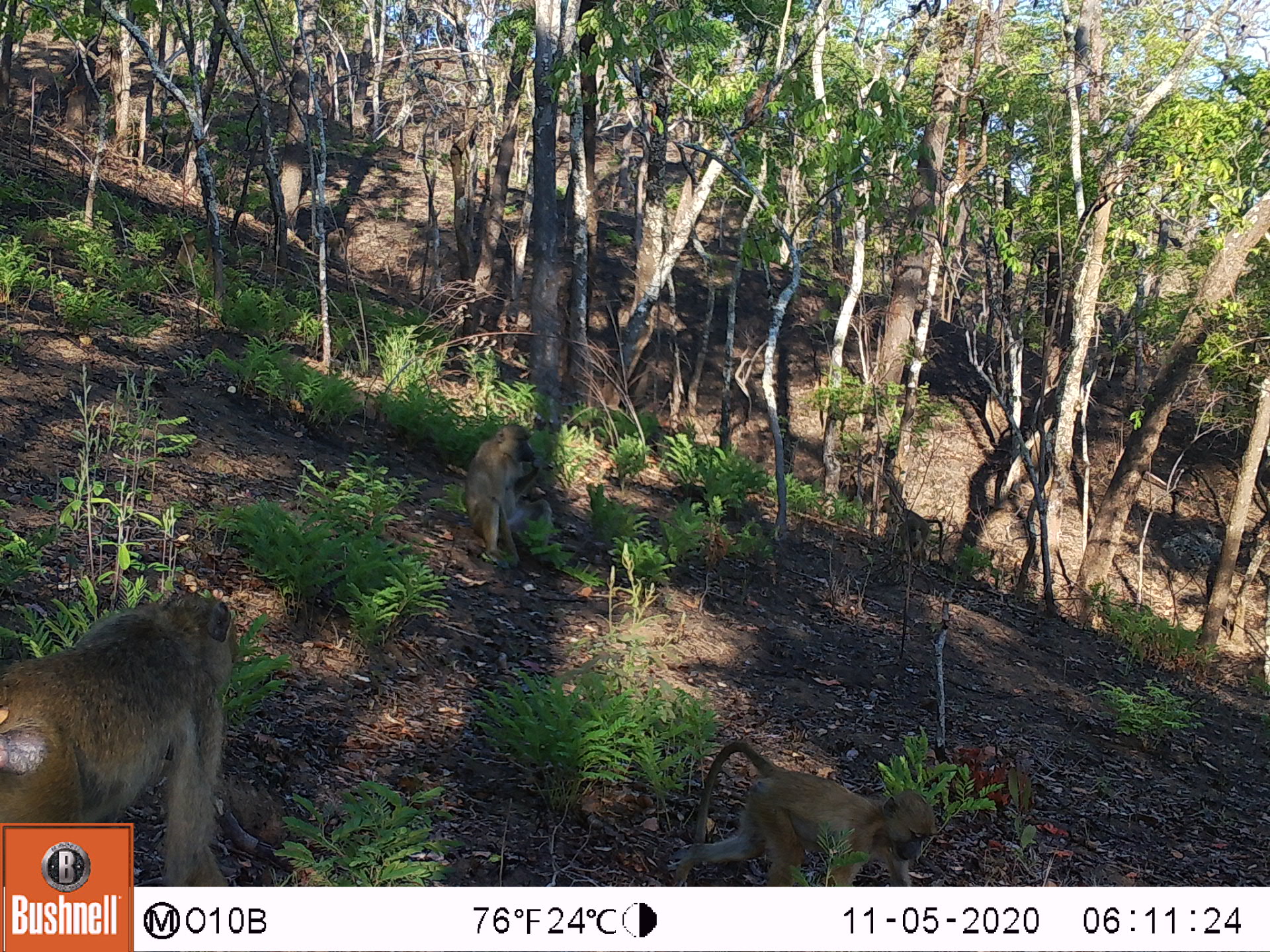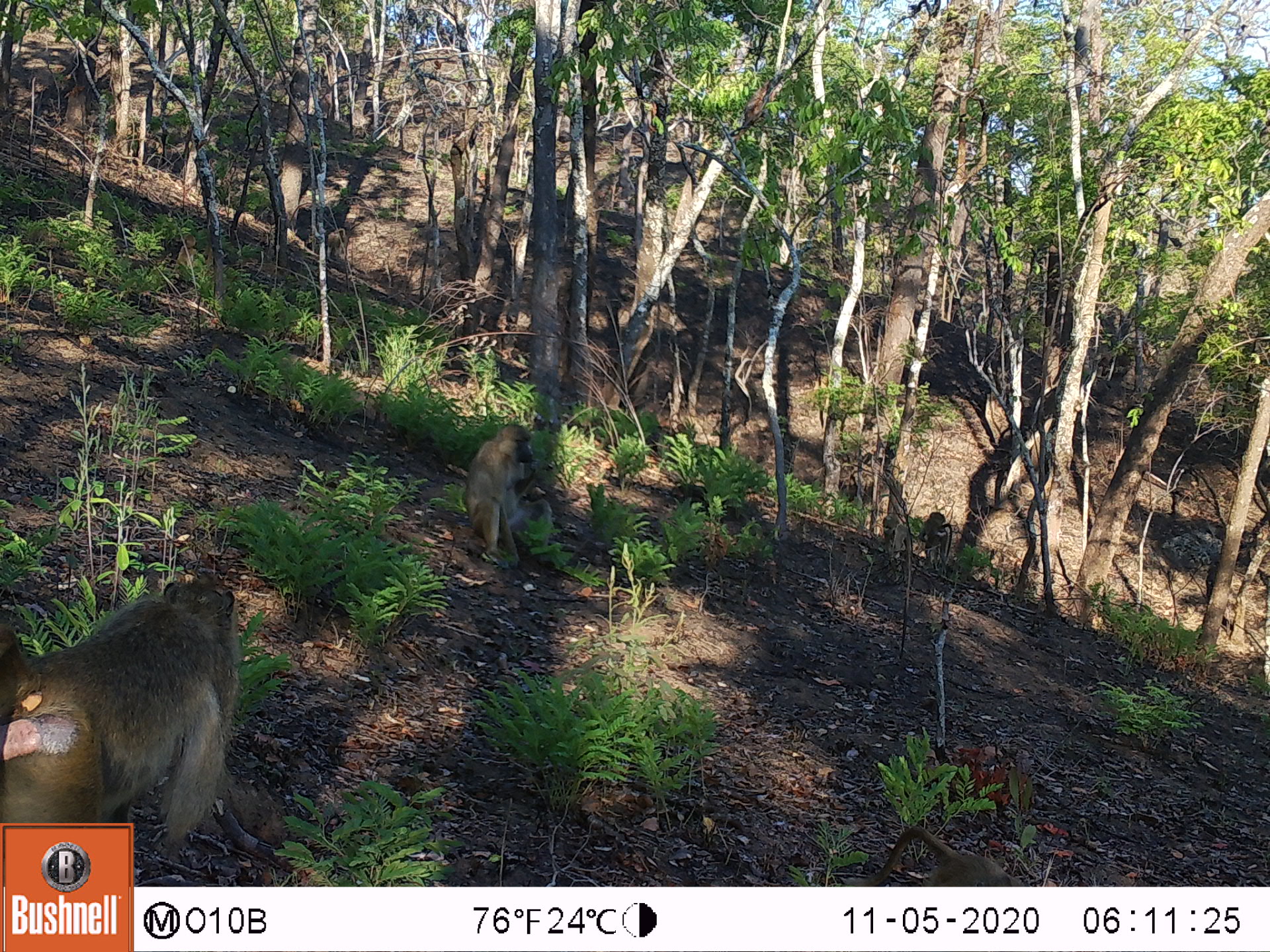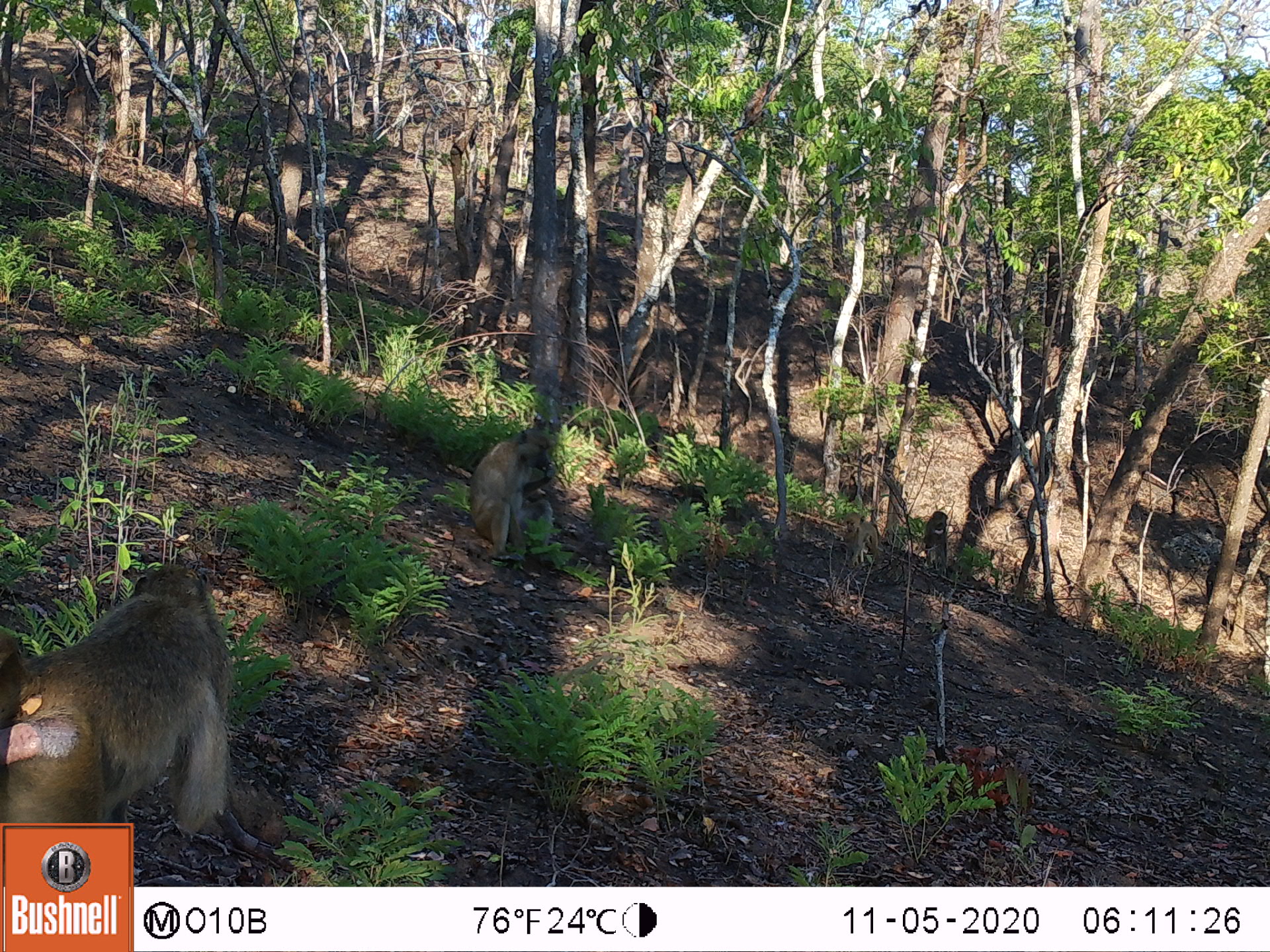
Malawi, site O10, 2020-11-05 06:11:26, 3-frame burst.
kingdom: Animalia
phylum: Chordata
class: Mammalia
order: Primates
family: Cercopithecidae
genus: Papio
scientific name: Papio cynocephalus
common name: yellow baboon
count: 5